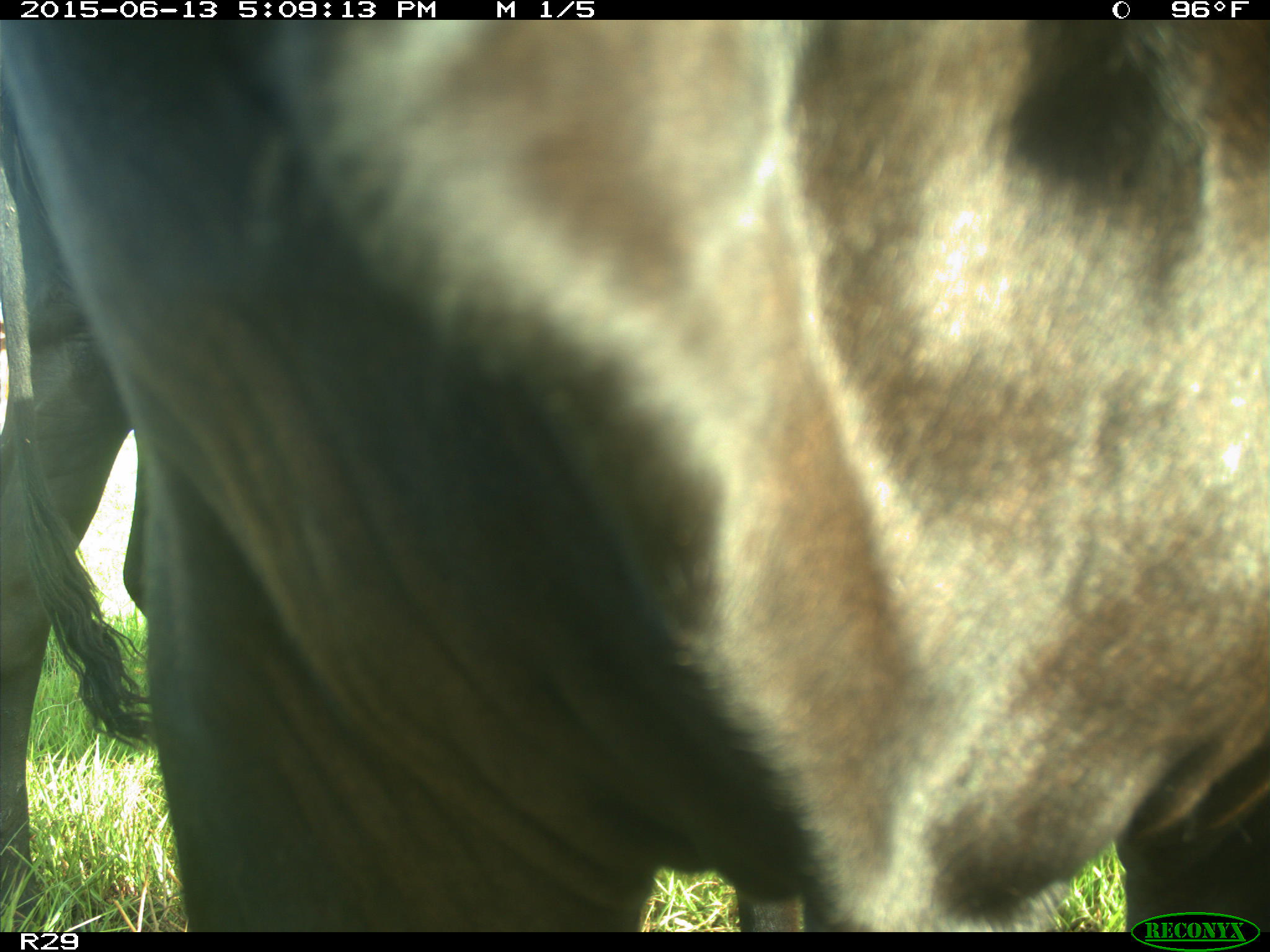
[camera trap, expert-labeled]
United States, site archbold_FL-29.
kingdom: Animalia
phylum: Chordata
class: Mammalia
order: Artiodactyla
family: Bovidae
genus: Bos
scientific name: Bos taurus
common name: domestic cow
Bos taurus (domestic cow).